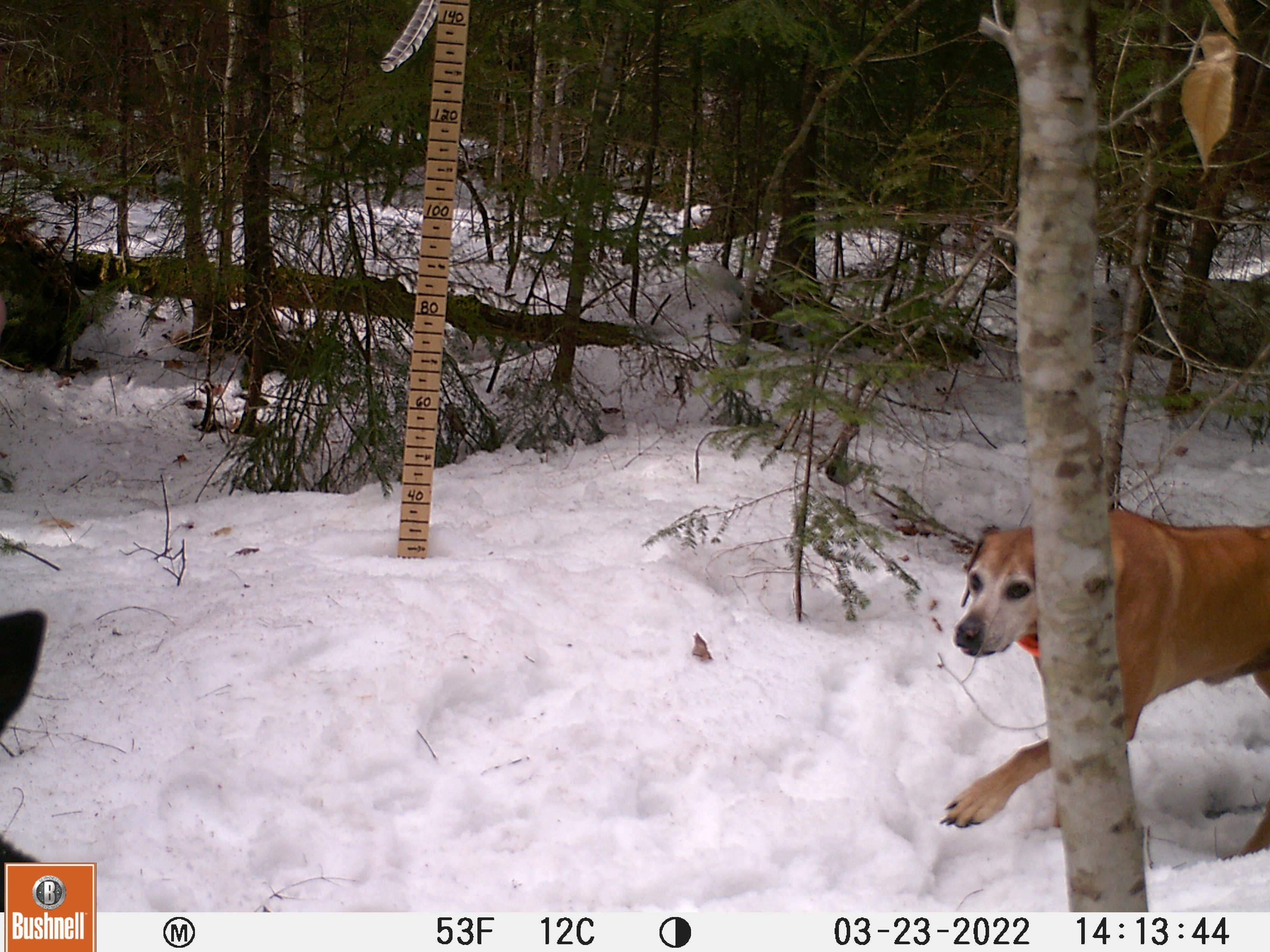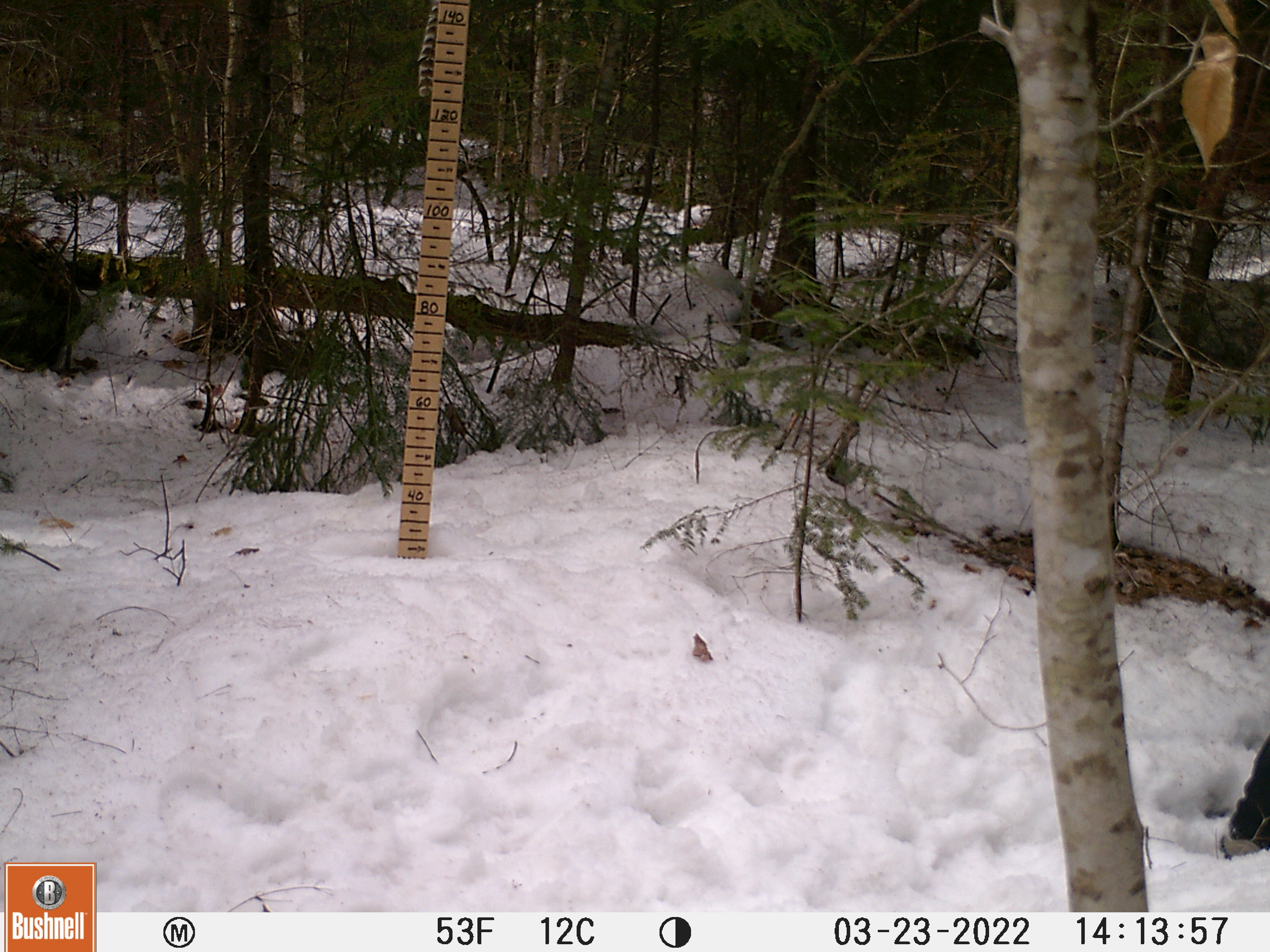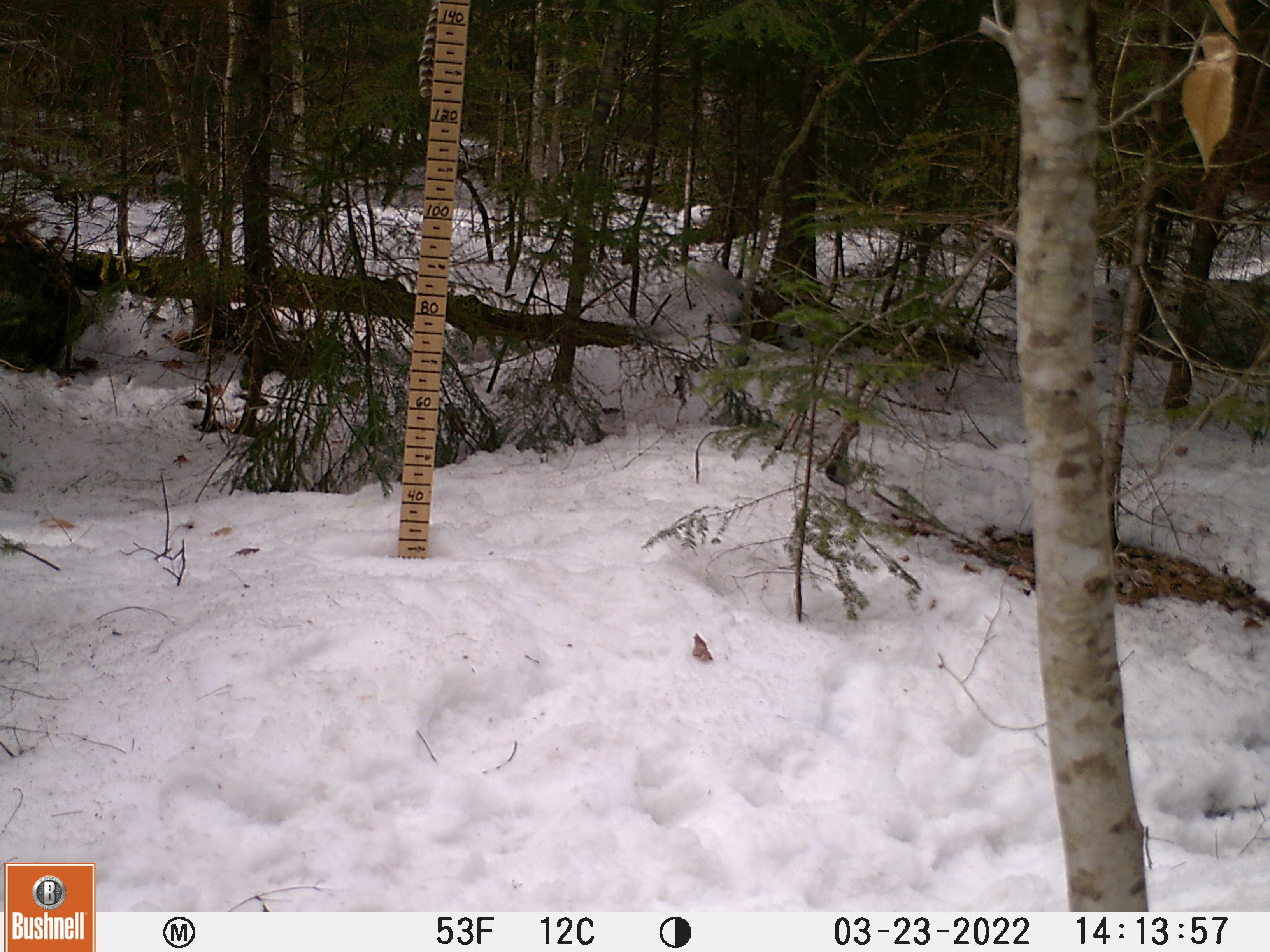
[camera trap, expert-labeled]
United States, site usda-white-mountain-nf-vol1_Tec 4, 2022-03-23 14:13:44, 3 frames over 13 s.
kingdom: Animalia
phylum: Chordata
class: Mammalia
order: Carnivora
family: Canidae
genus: Canis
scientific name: Canis familiaris familiaris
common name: domestic dog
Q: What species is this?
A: Domestic dog (Canis familiaris familiaris).